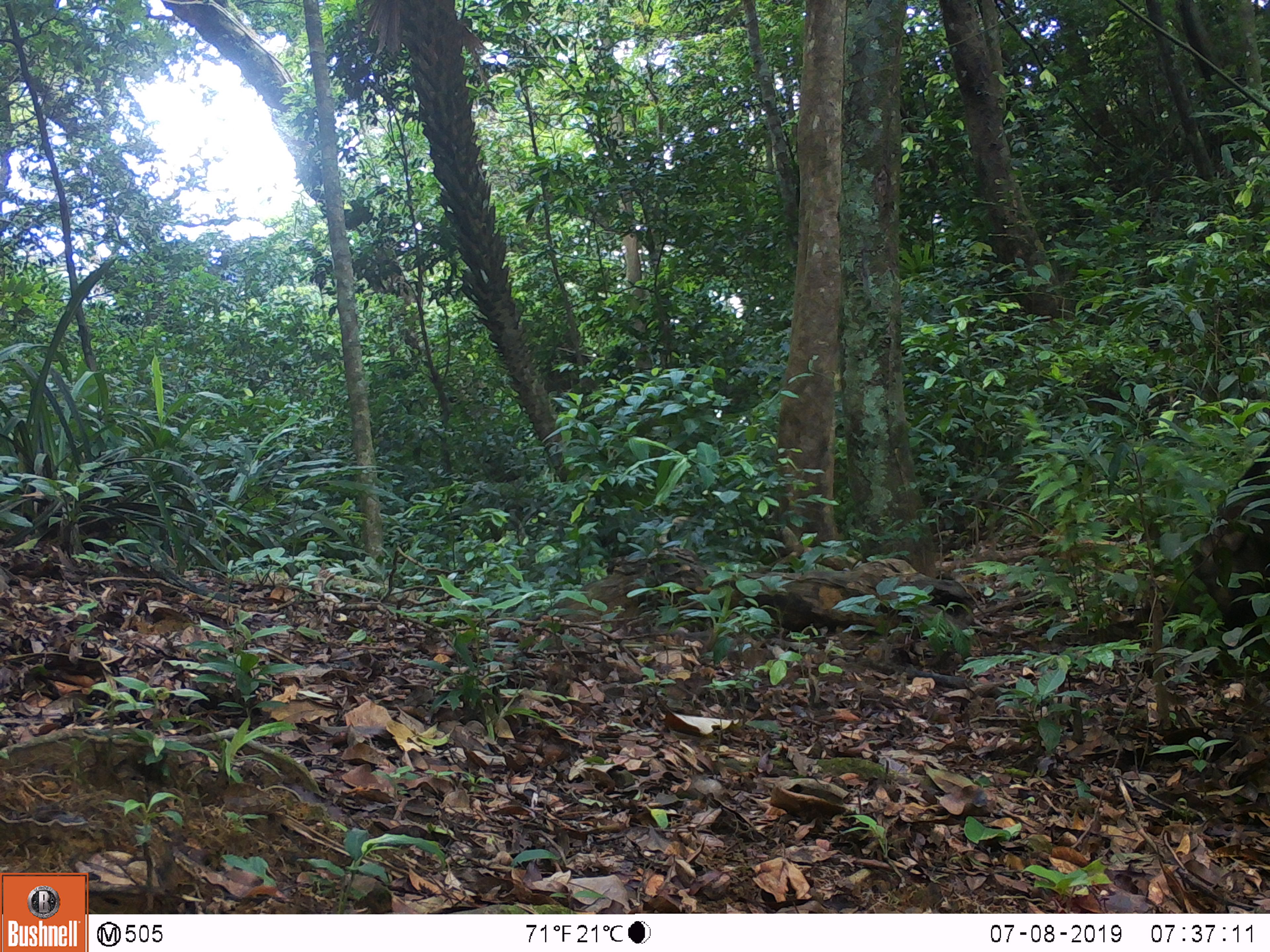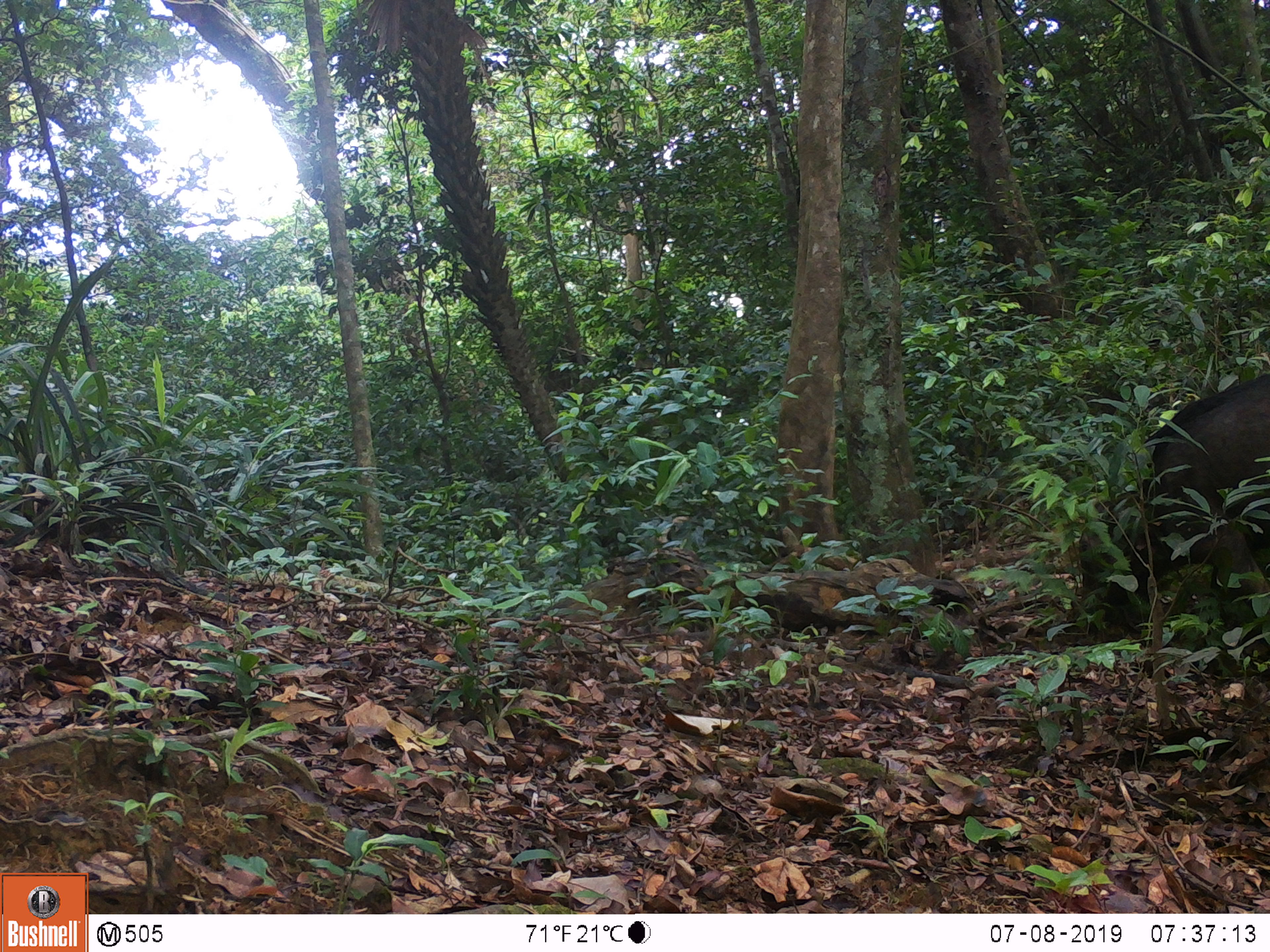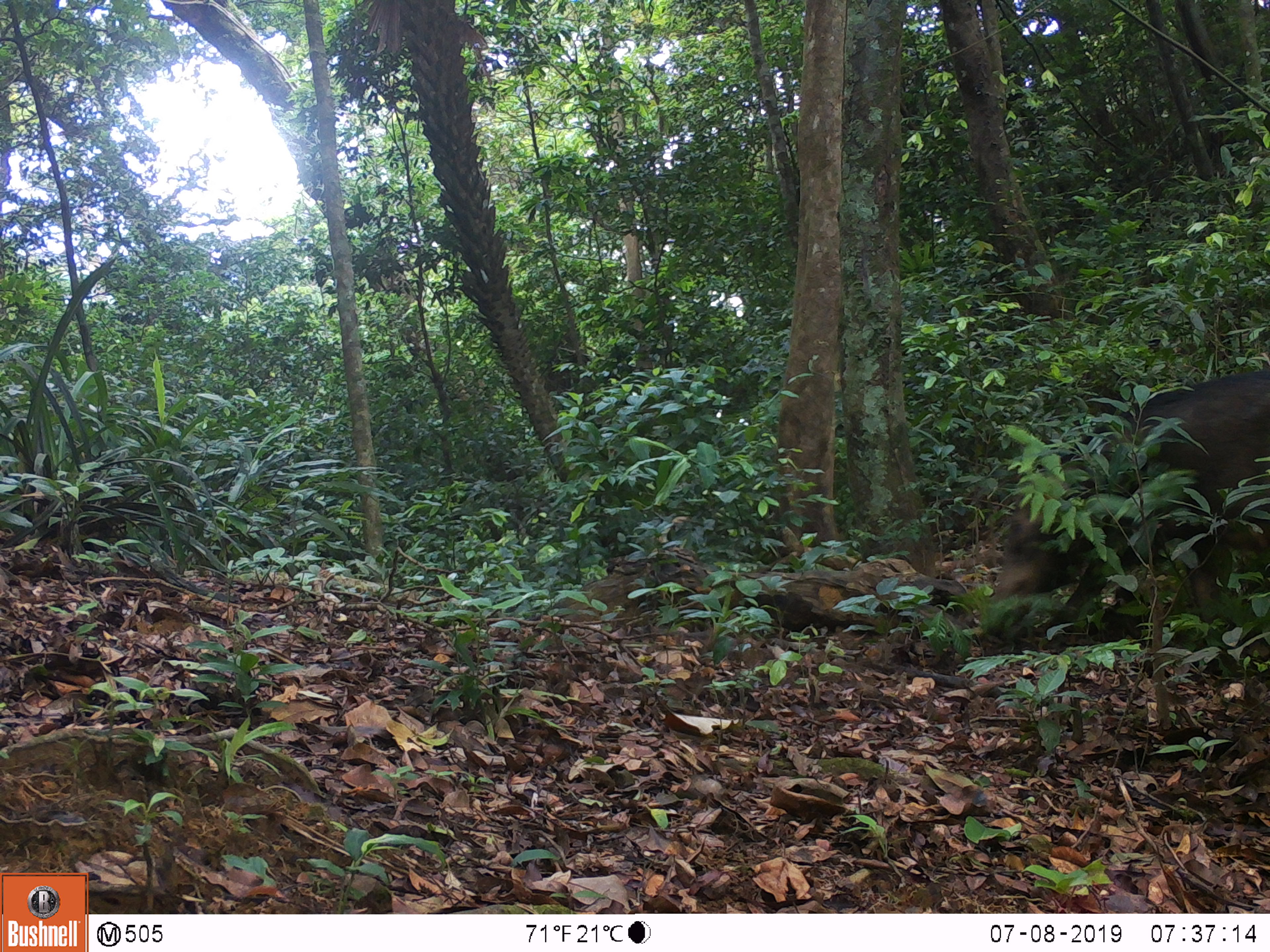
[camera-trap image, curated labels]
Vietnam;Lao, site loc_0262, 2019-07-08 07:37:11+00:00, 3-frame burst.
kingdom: Animalia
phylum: Chordata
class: Mammalia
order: Artiodactyla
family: Suidae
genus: Sus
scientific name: Sus scrofa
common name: eurasian wild pig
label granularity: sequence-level